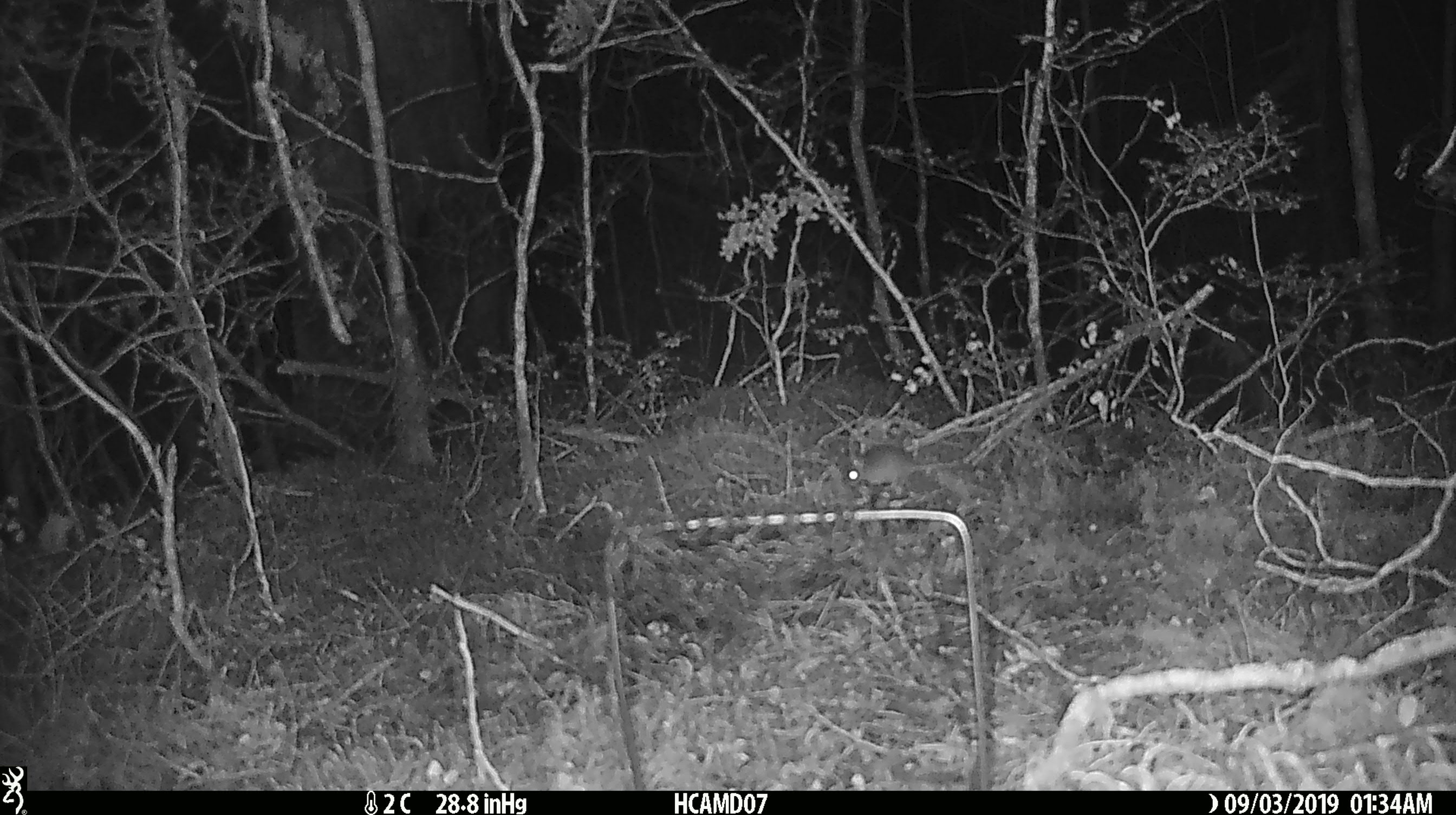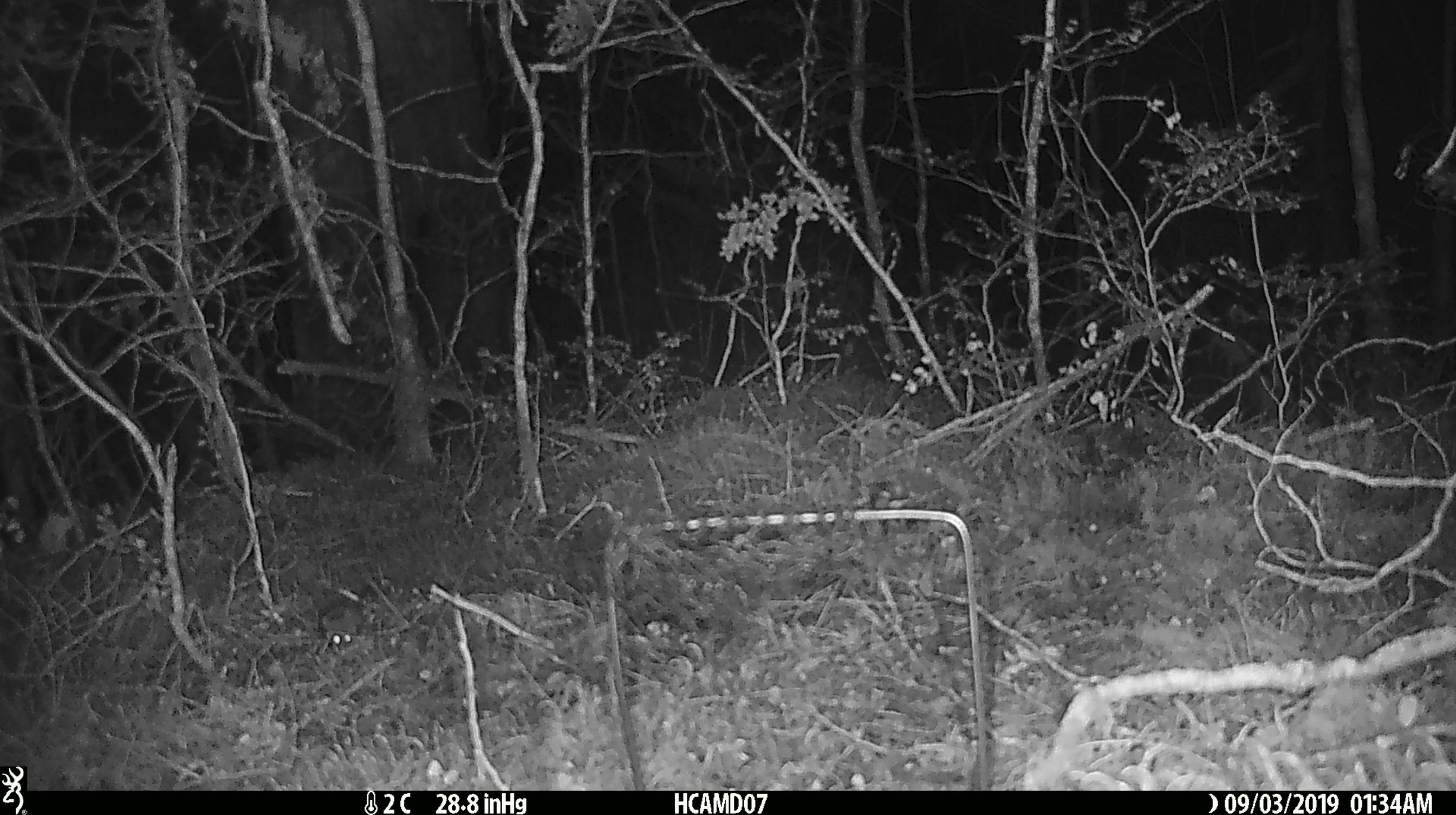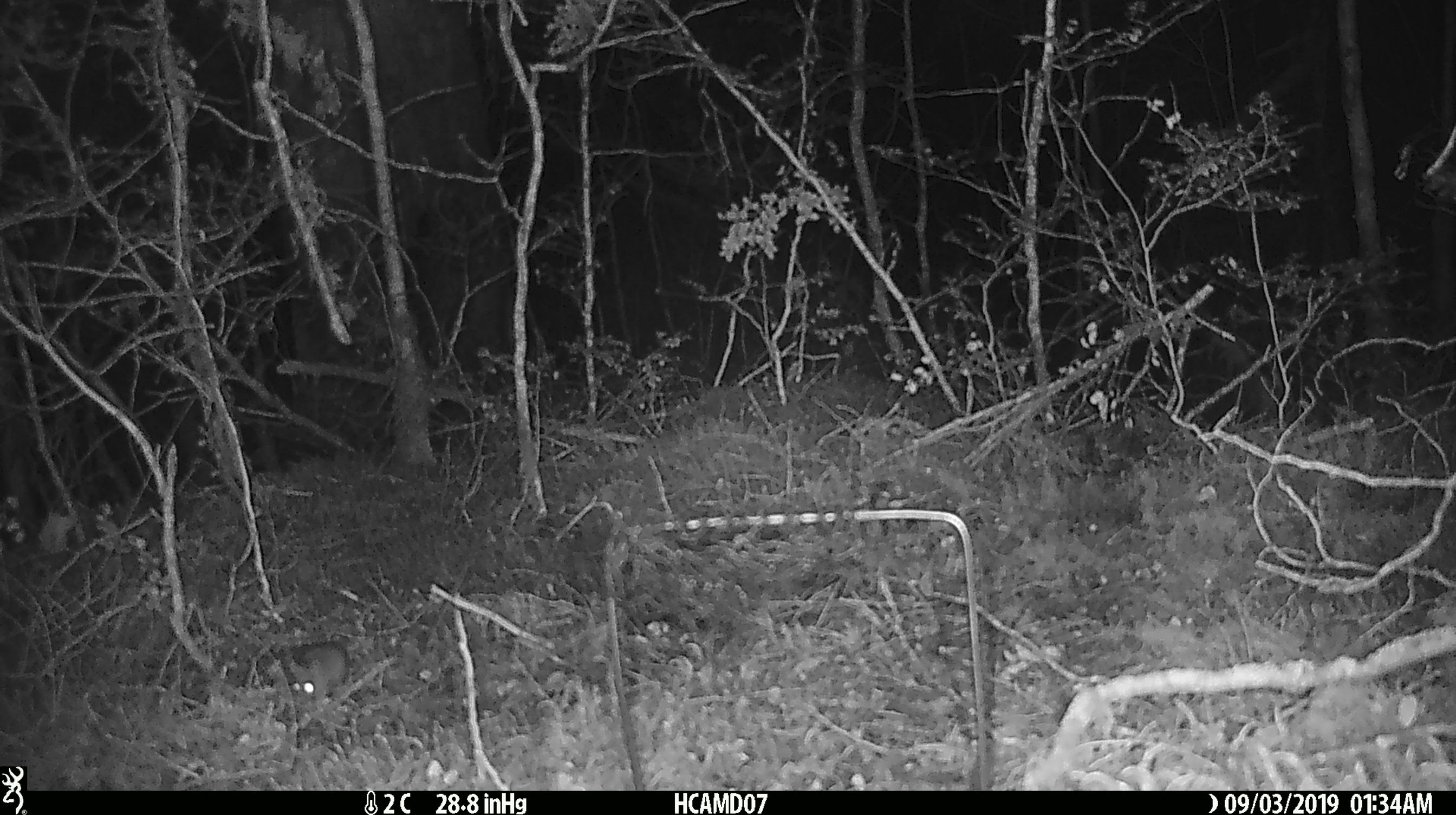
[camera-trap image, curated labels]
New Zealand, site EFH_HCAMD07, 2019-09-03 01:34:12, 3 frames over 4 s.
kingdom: Animalia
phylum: Chordata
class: Mammalia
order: Rodentia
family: Muridae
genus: Mus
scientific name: Mus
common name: mouse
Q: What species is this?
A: Mouse (Mus).